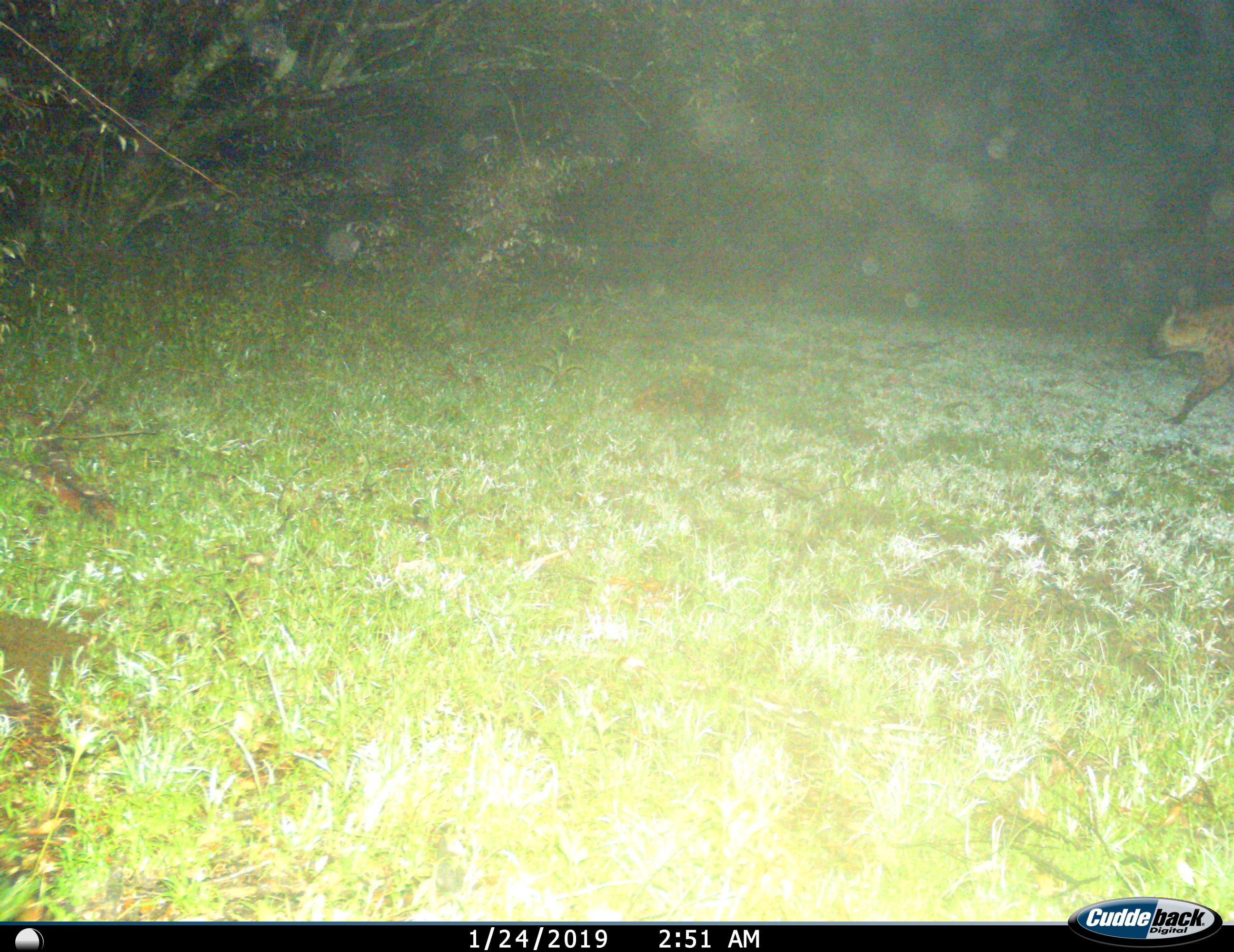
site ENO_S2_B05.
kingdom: Animalia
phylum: Chordata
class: Mammalia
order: Carnivora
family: Hyaenidae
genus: Crocuta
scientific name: Crocuta crocuta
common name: spotted hyena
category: hyenaspotted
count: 1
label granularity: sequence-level